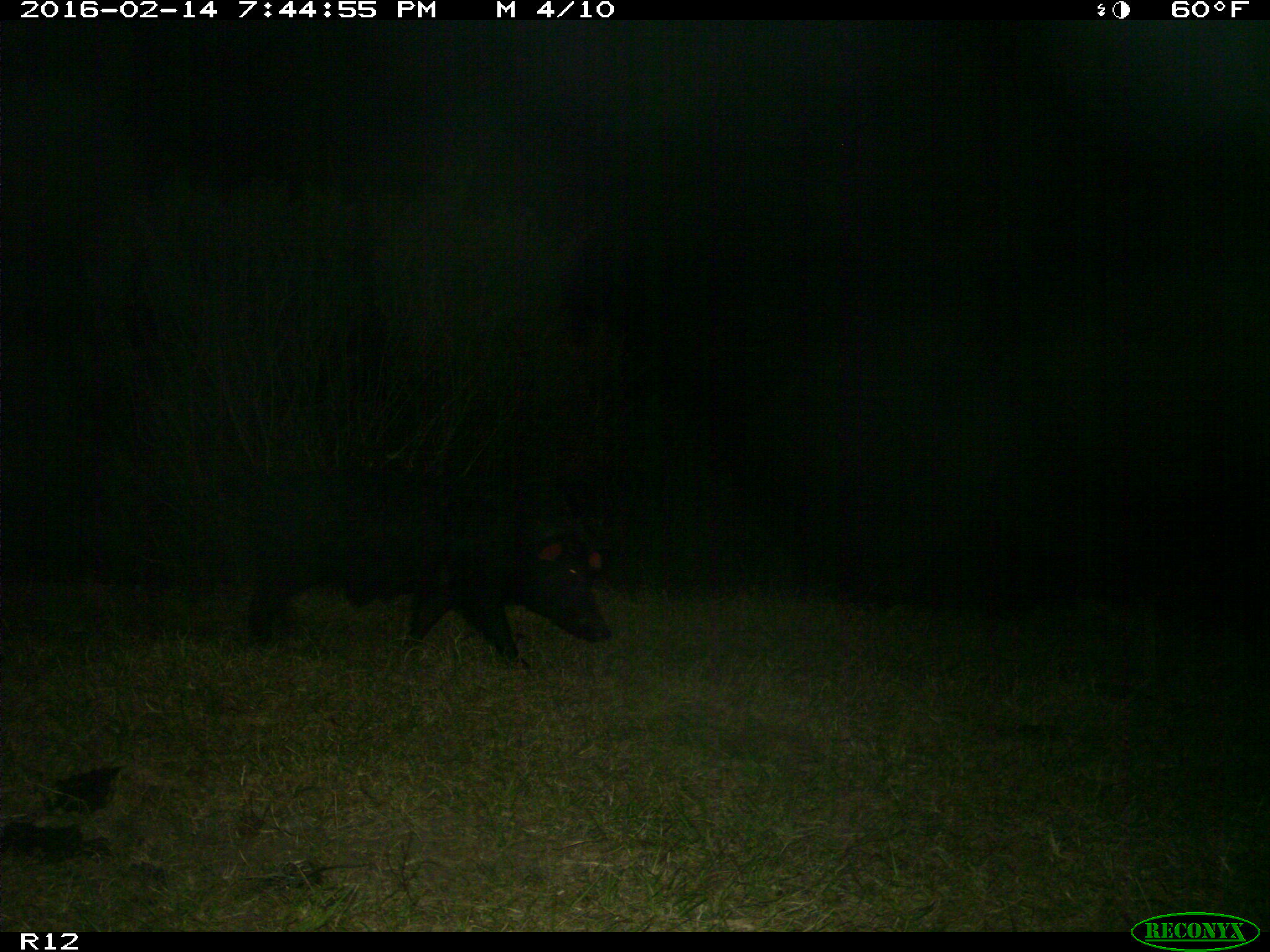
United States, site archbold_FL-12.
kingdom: Animalia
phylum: Chordata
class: Mammalia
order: Artiodactyla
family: Suidae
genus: Sus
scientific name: Sus scrofa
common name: wild boar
Sus scrofa (wild boar).